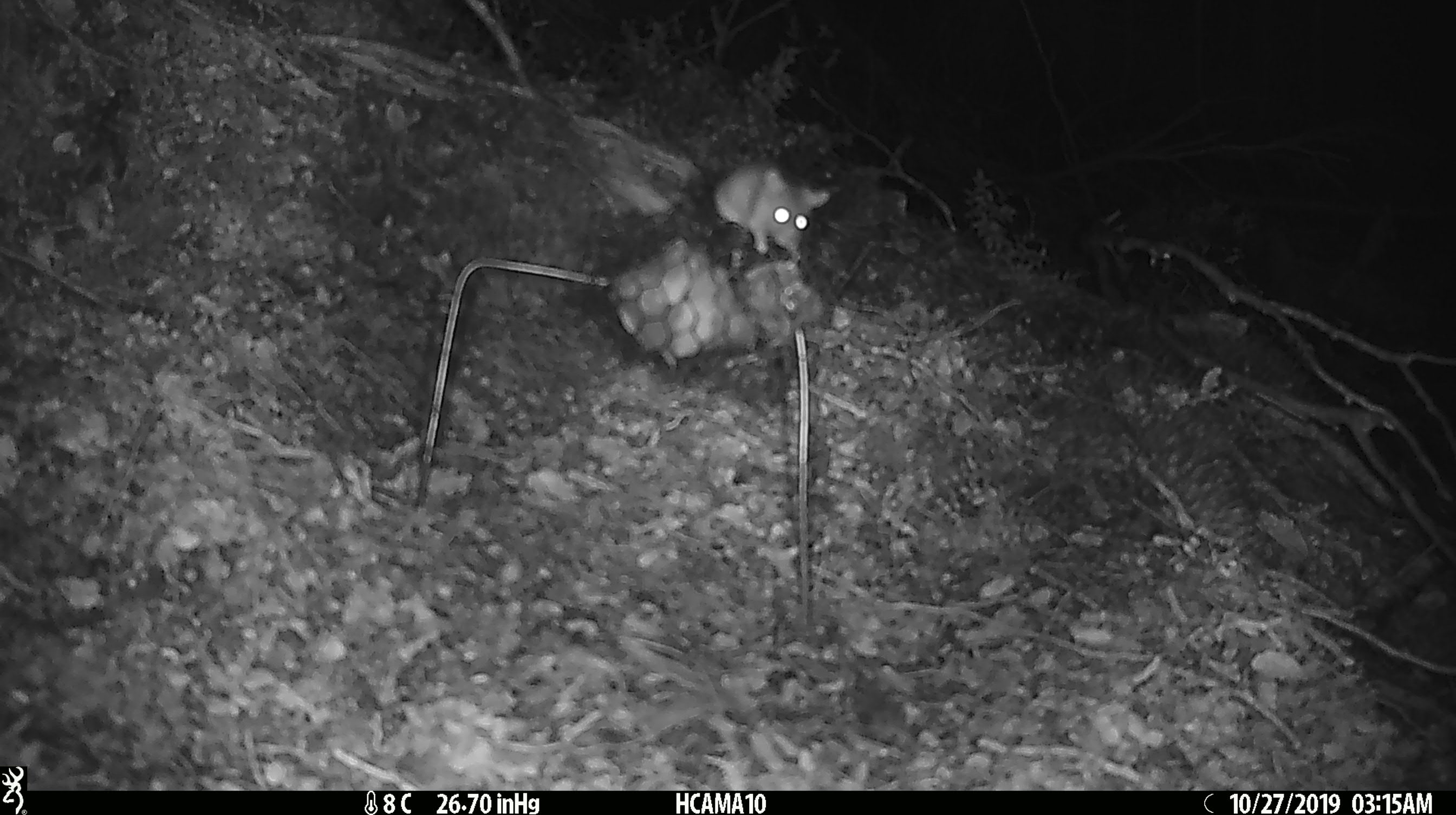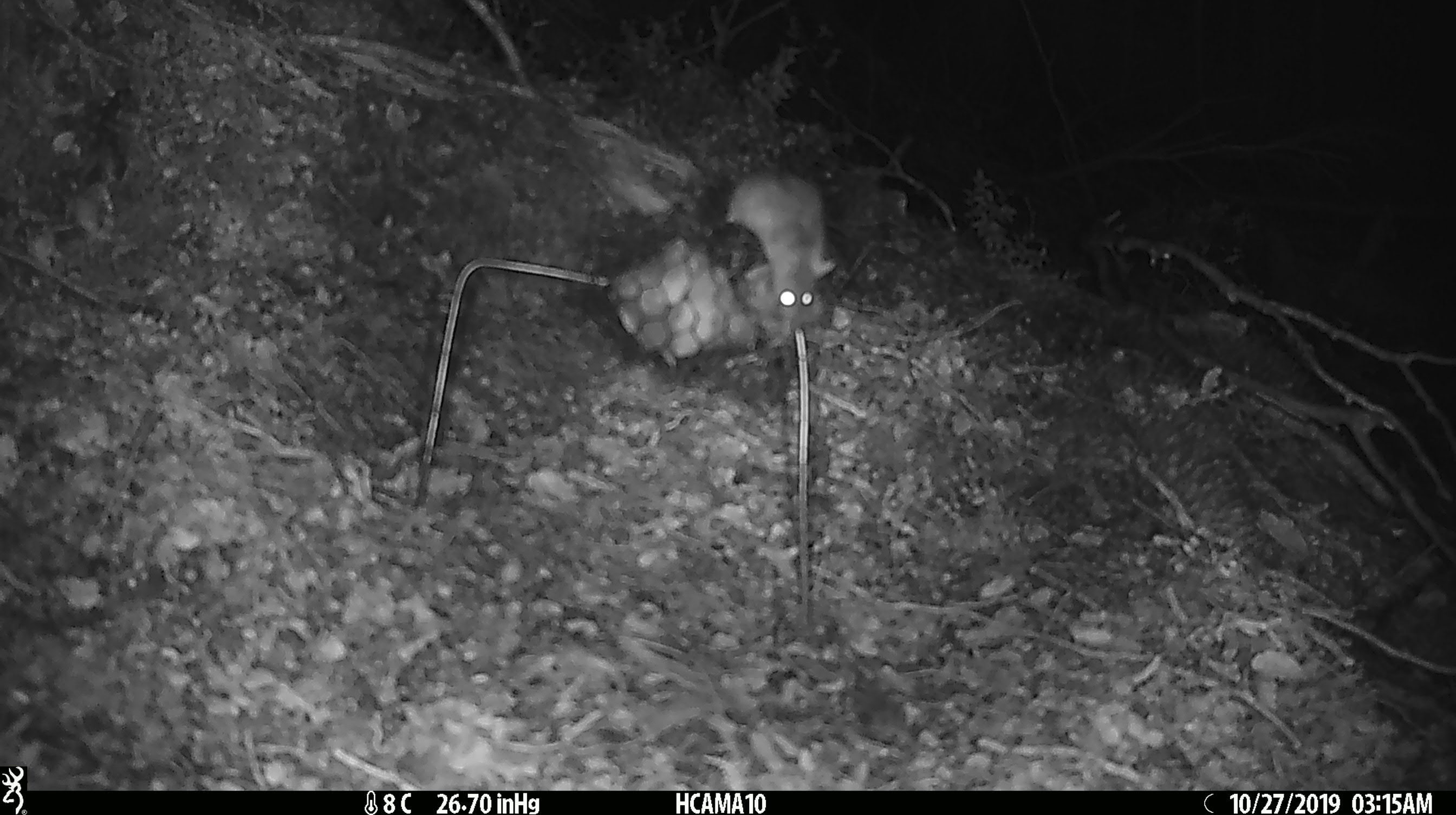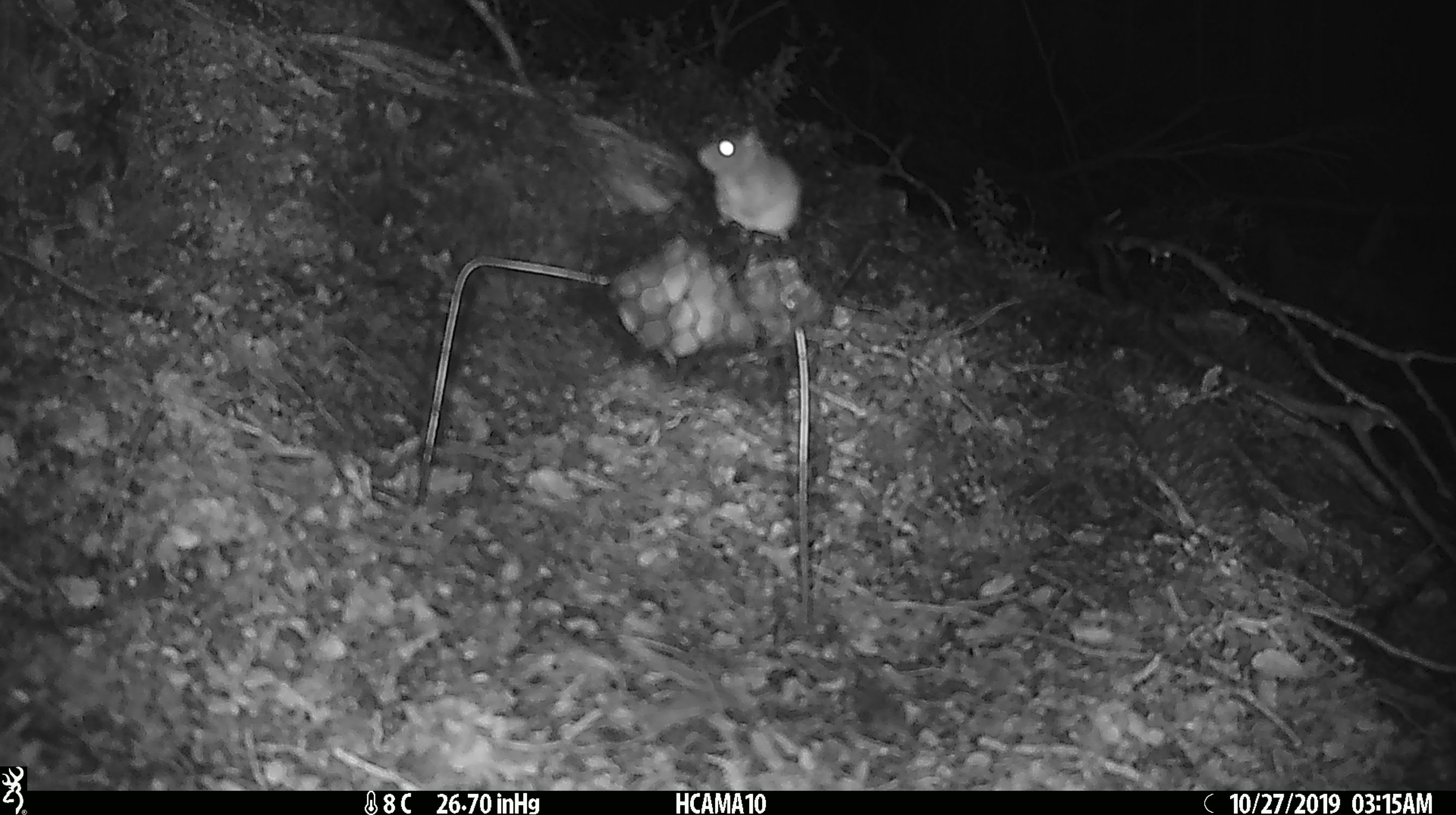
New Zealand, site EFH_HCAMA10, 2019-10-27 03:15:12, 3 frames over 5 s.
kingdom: Animalia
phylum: Chordata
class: Mammalia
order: Rodentia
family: Muridae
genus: Mus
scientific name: Mus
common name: mouse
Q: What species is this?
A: Mouse (Mus).